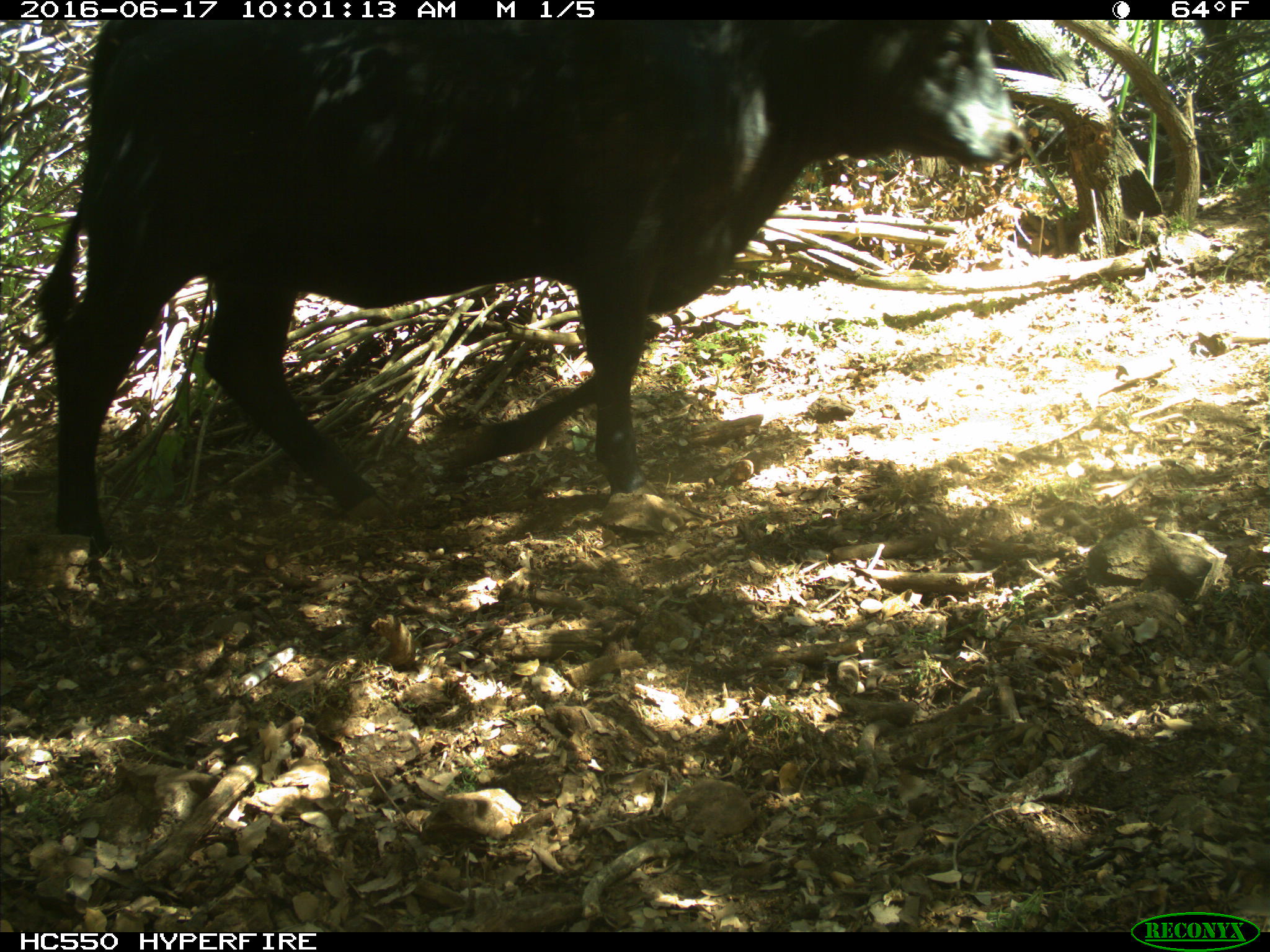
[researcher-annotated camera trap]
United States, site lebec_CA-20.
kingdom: Animalia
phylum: Chordata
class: Mammalia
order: Artiodactyla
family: Bovidae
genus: Bos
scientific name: Bos taurus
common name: domestic cow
Bos taurus (domestic cow).